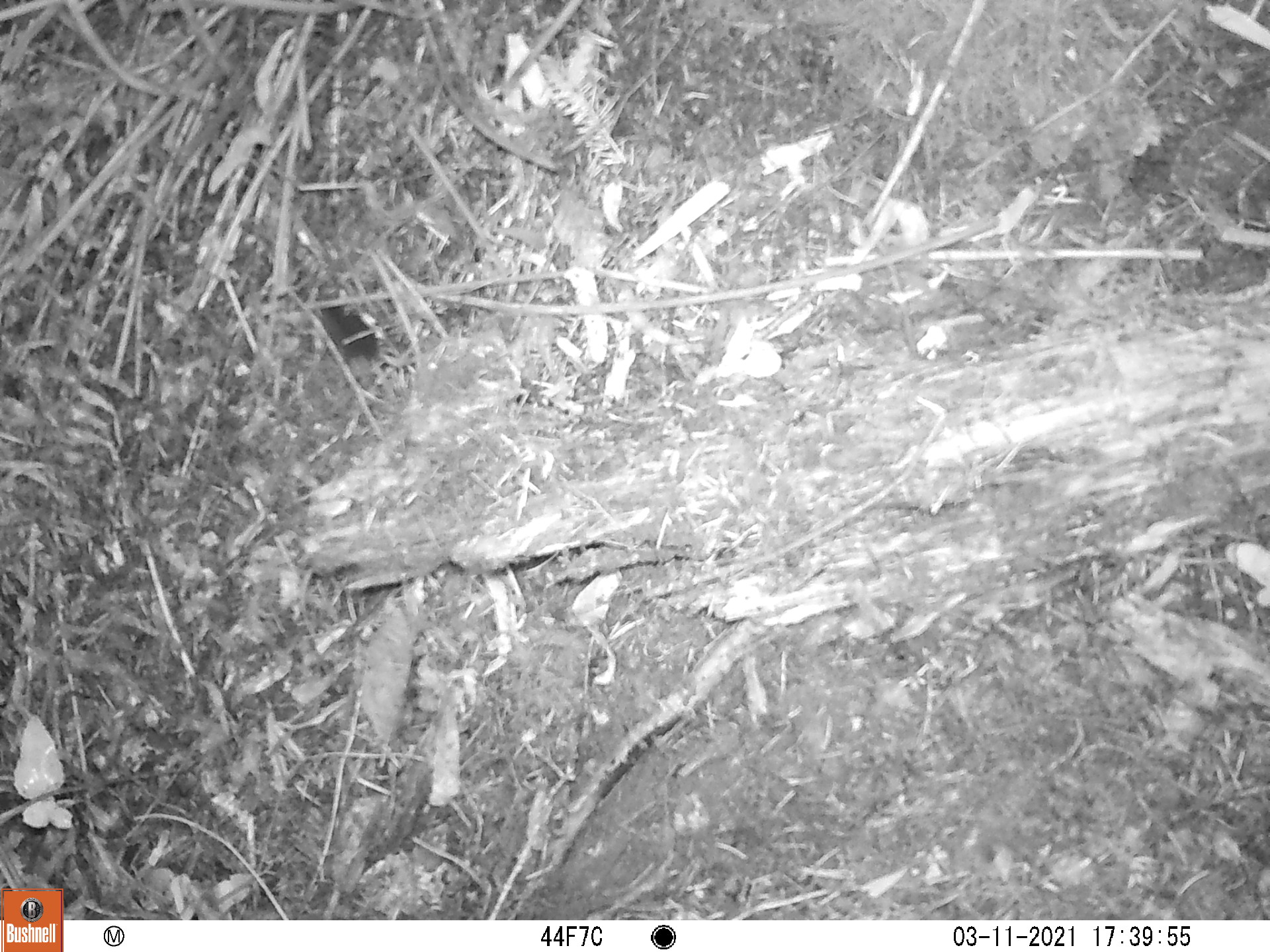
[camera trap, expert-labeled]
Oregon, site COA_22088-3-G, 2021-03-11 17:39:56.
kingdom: Animalia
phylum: Chordata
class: Mammalia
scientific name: Mammalia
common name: small mammal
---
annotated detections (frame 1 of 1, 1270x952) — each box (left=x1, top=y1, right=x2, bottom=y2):
small mammal: (left=289, top=274, right=494, bottom=422)